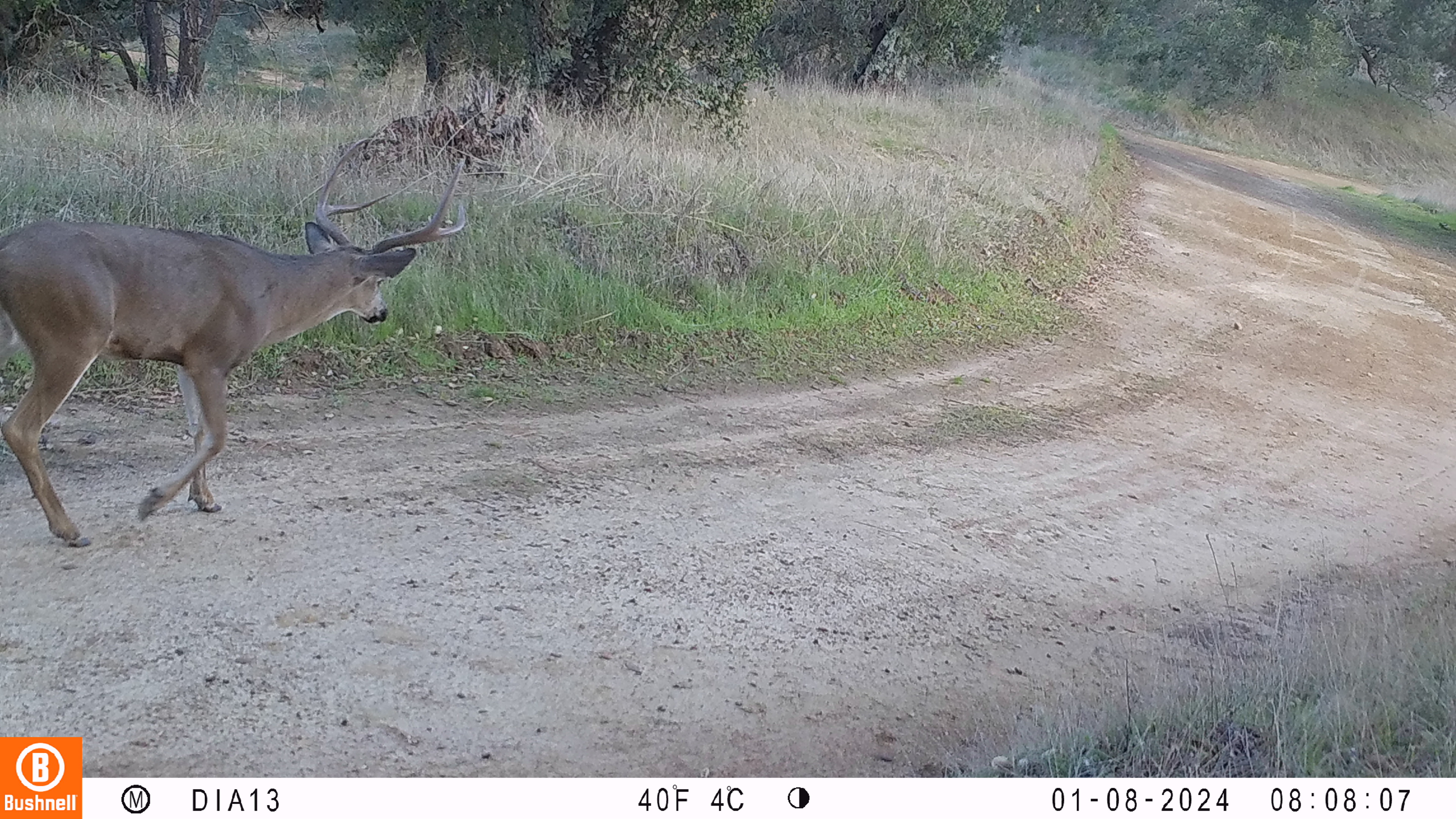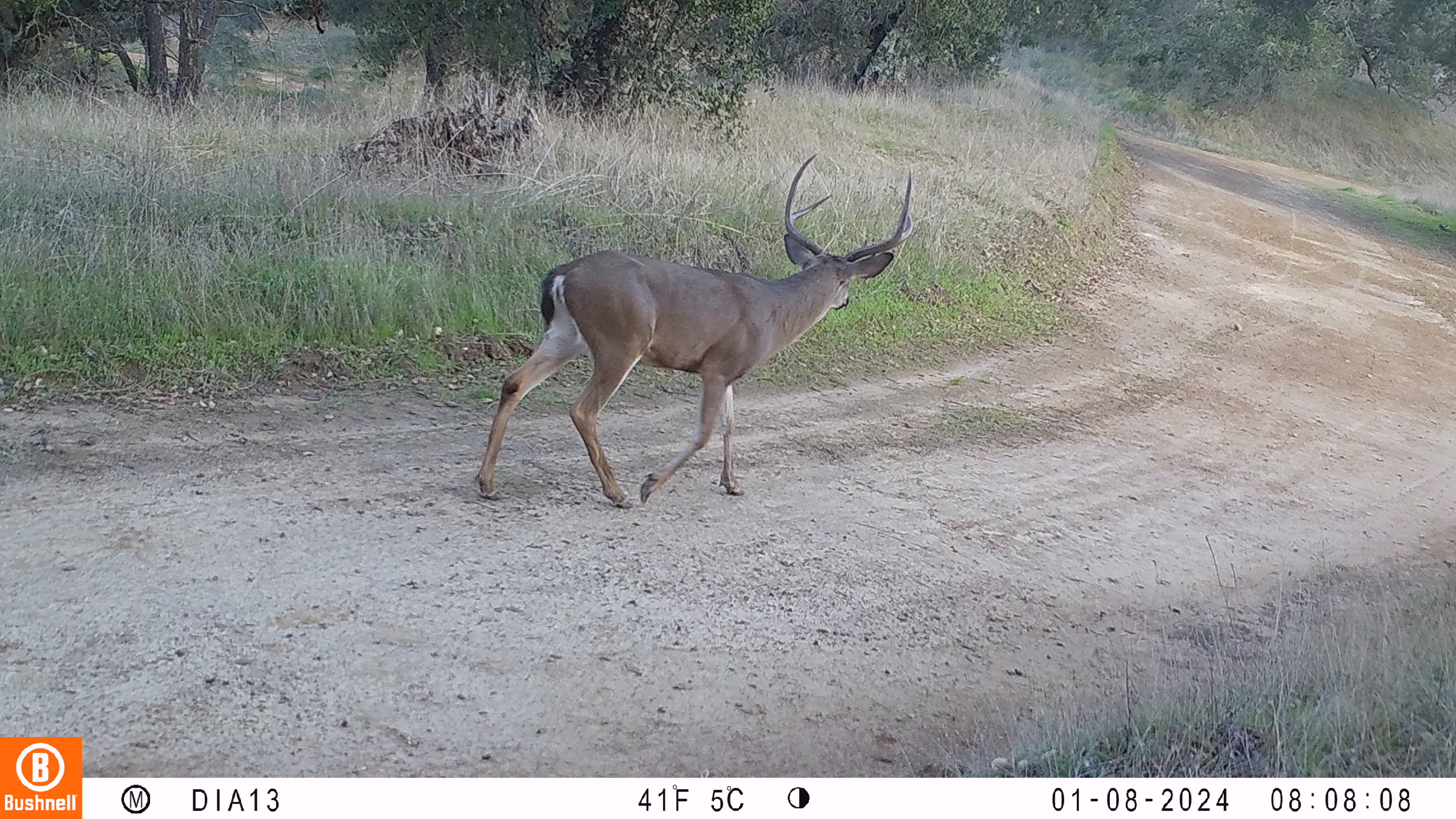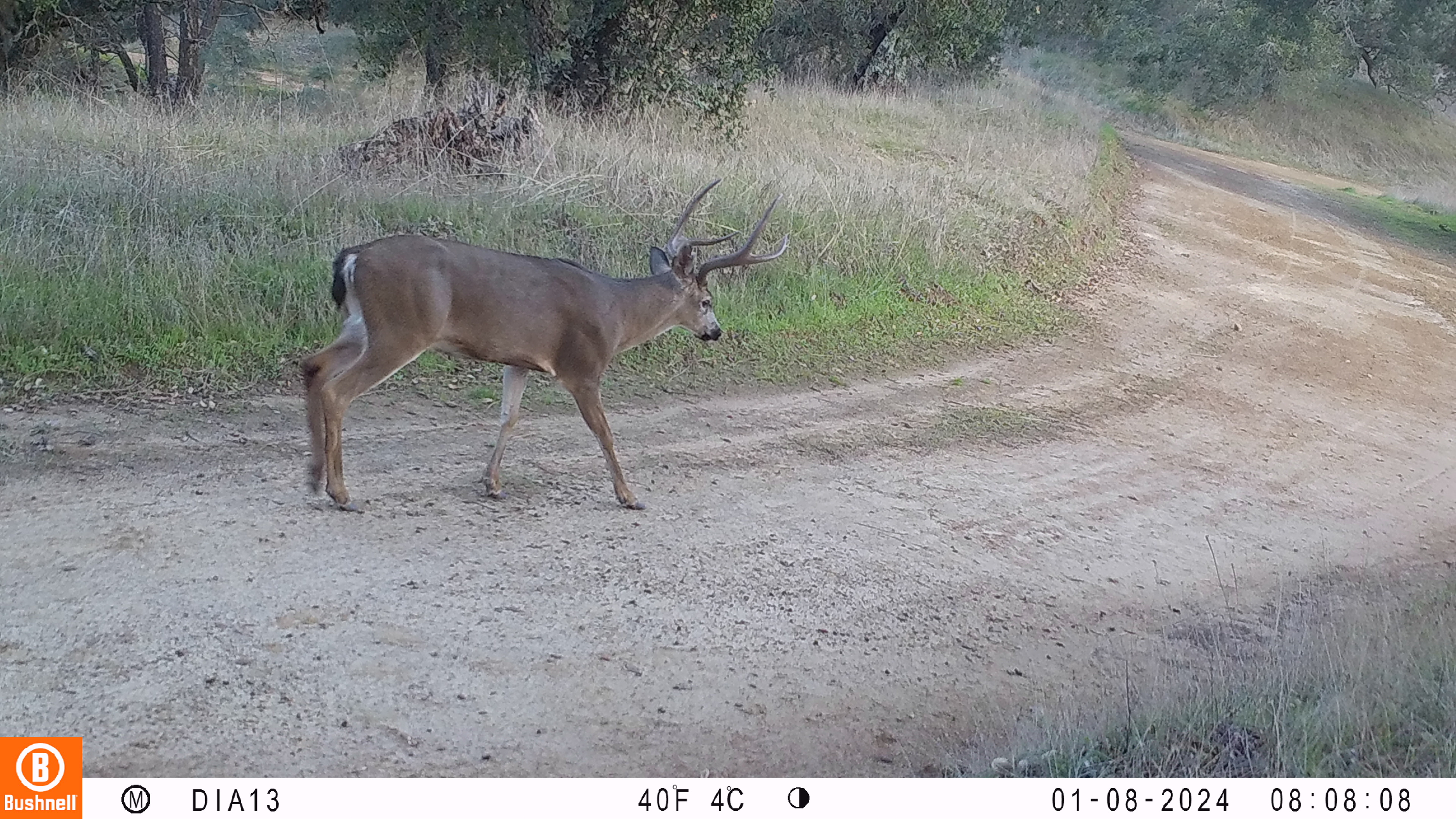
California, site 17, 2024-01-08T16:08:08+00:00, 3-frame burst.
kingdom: Animalia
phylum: Chordata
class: Mammalia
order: Artiodactyla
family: Cervidae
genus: Odocoileus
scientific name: Odocoileus hemionus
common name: mule deer